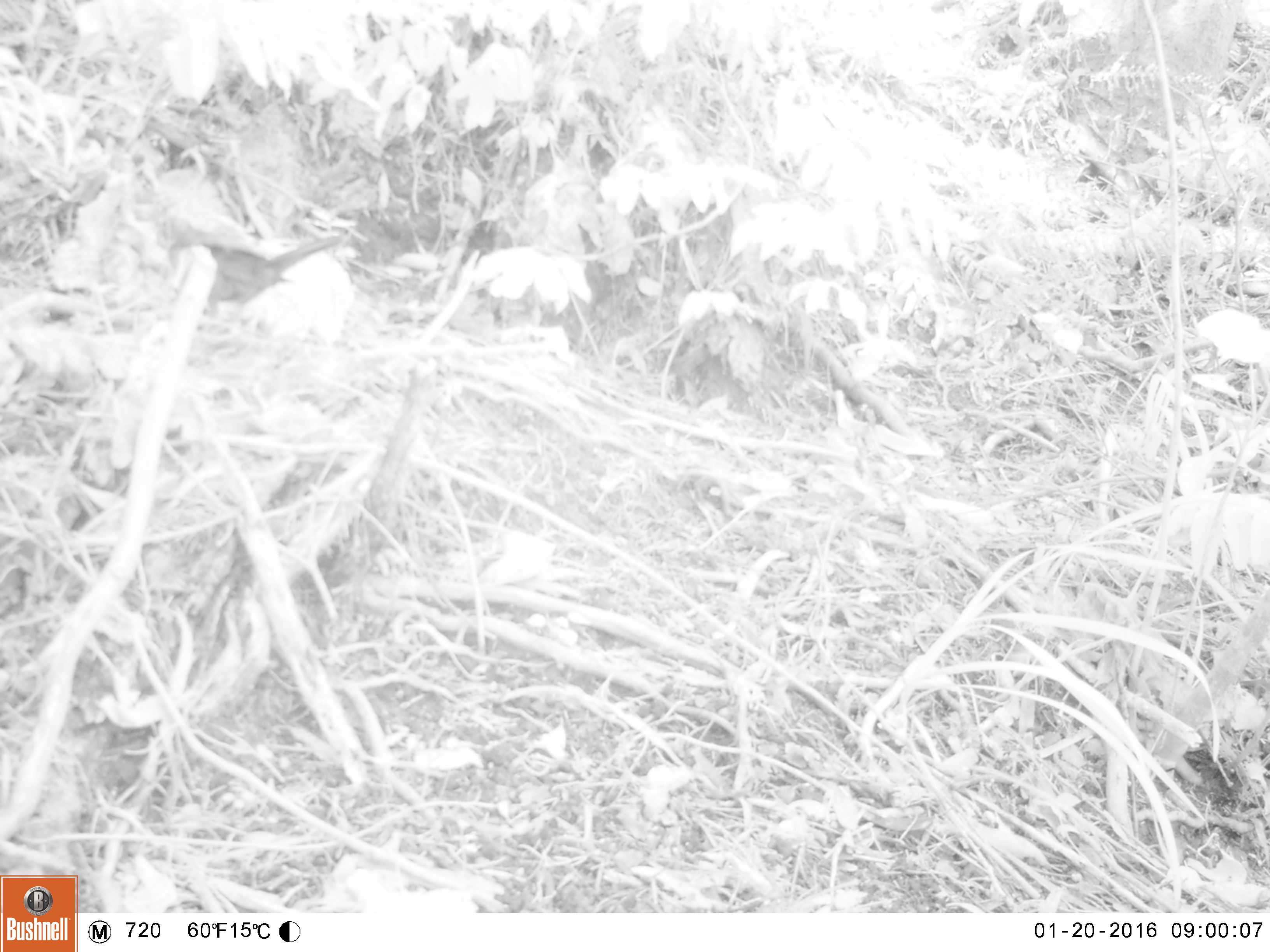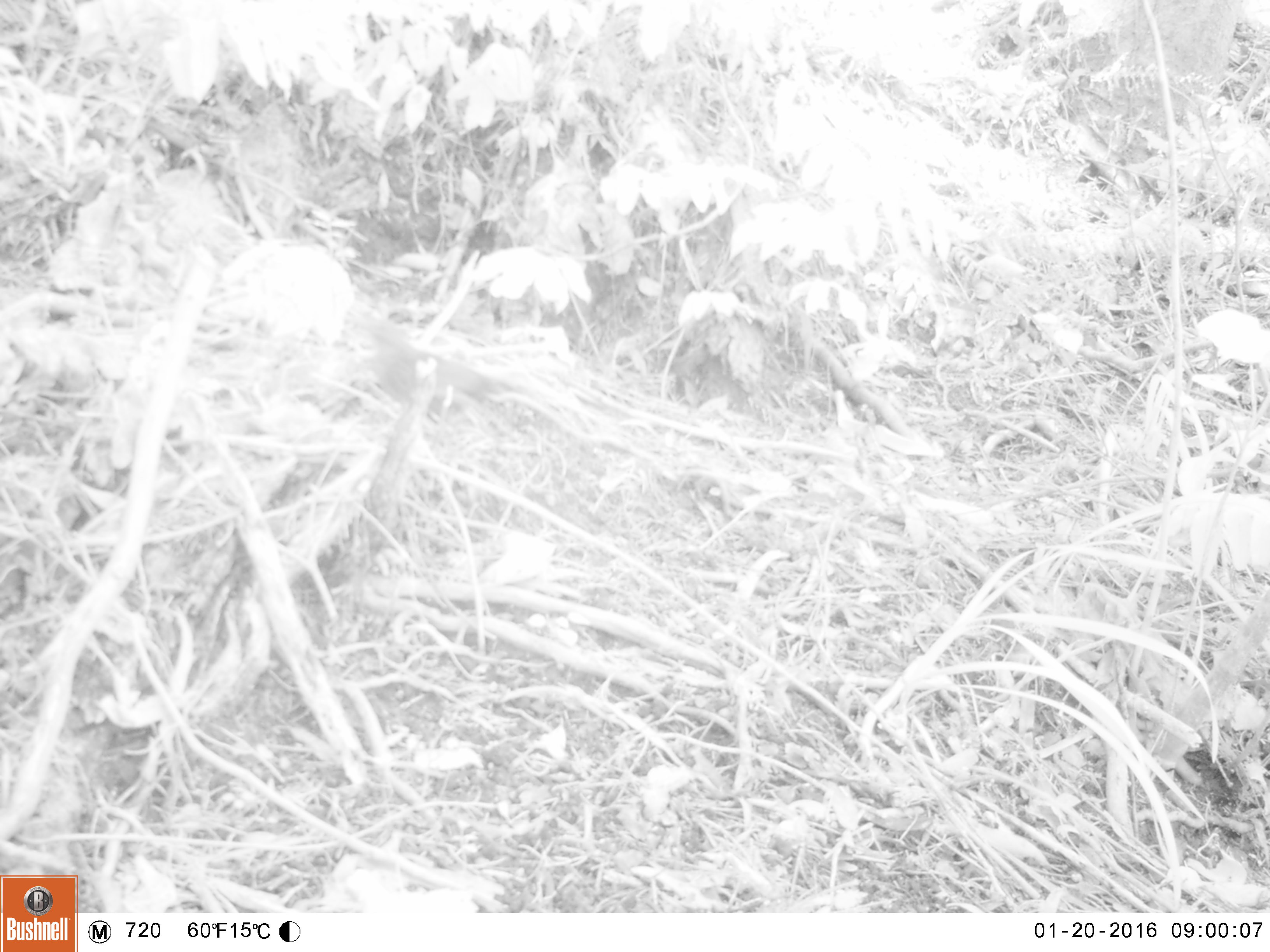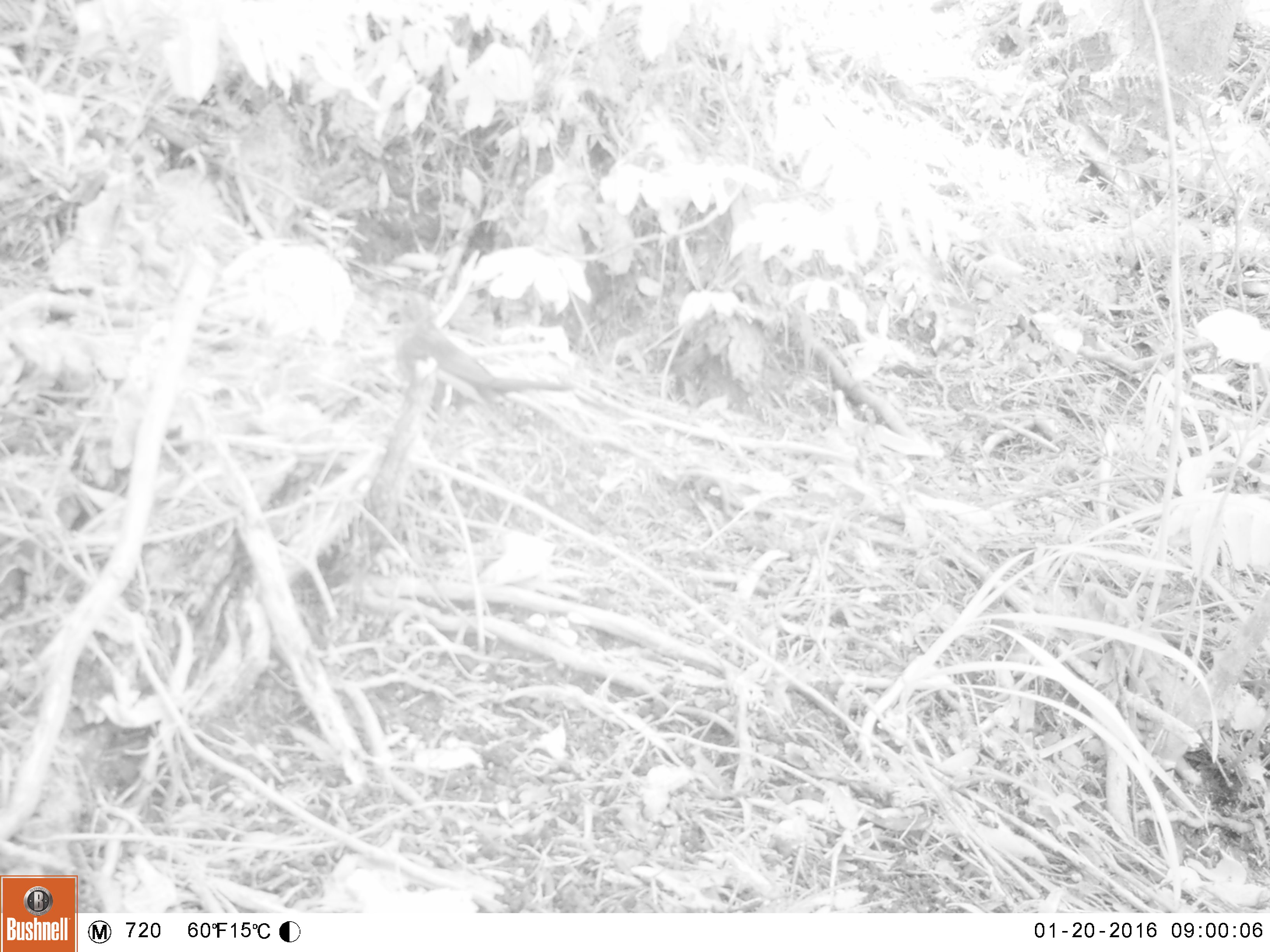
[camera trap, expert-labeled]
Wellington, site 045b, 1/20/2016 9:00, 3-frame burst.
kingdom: Animalia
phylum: Chordata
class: Aves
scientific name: Aves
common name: bird